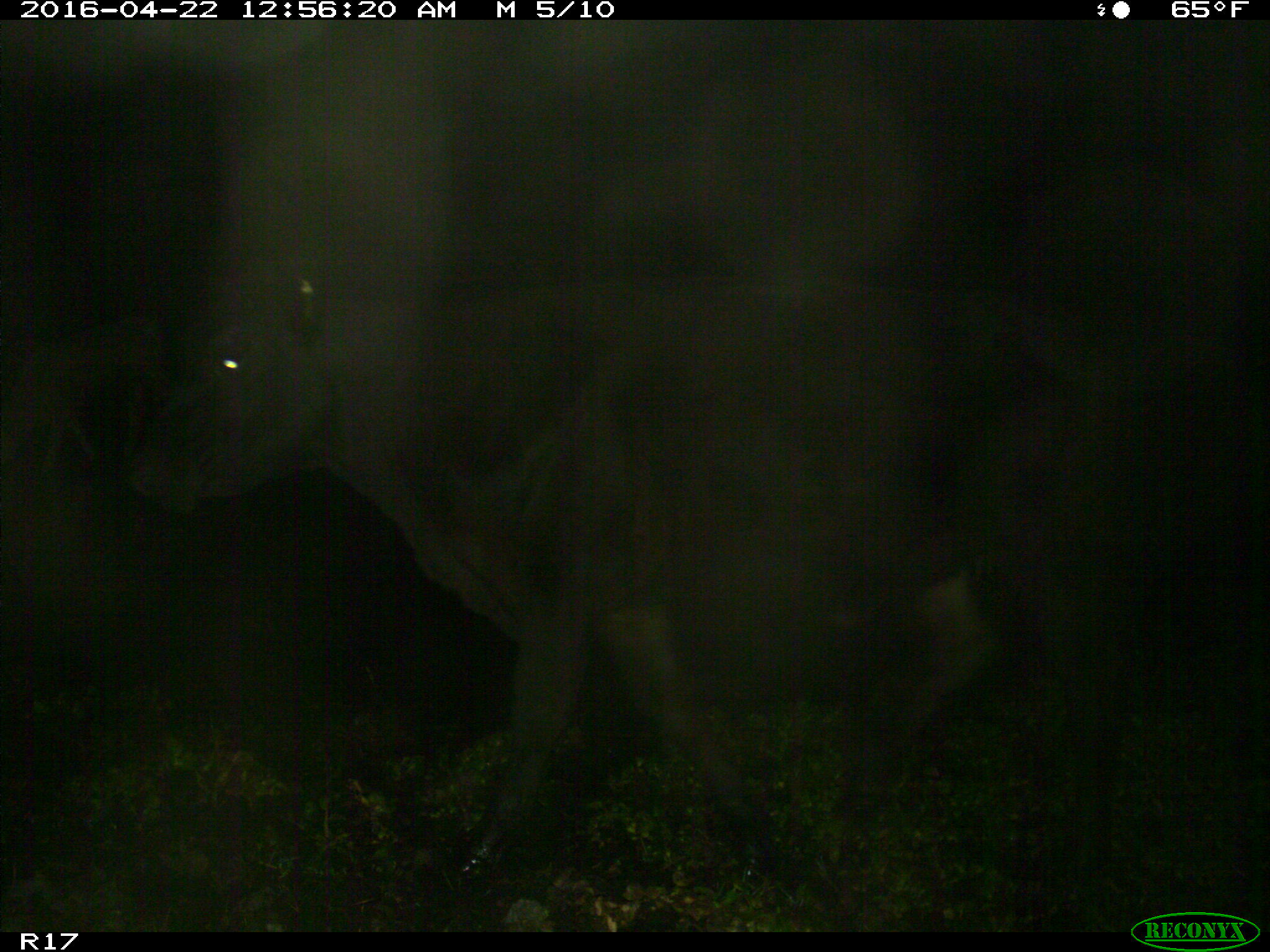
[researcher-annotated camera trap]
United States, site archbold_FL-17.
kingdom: Animalia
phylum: Chordata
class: Mammalia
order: Artiodactyla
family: Bovidae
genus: Bos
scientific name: Bos taurus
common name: domestic cow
Bos taurus (domestic cow).